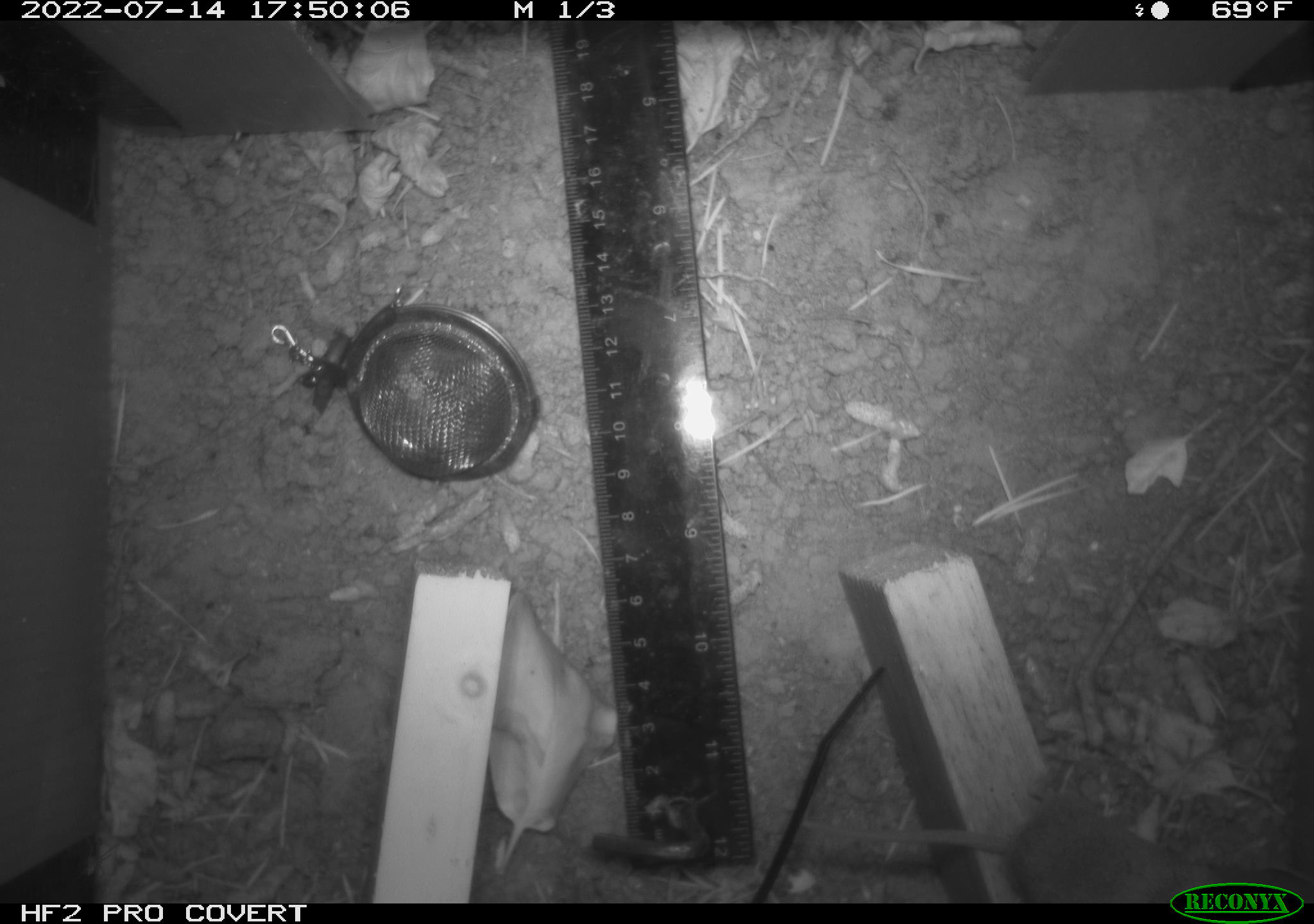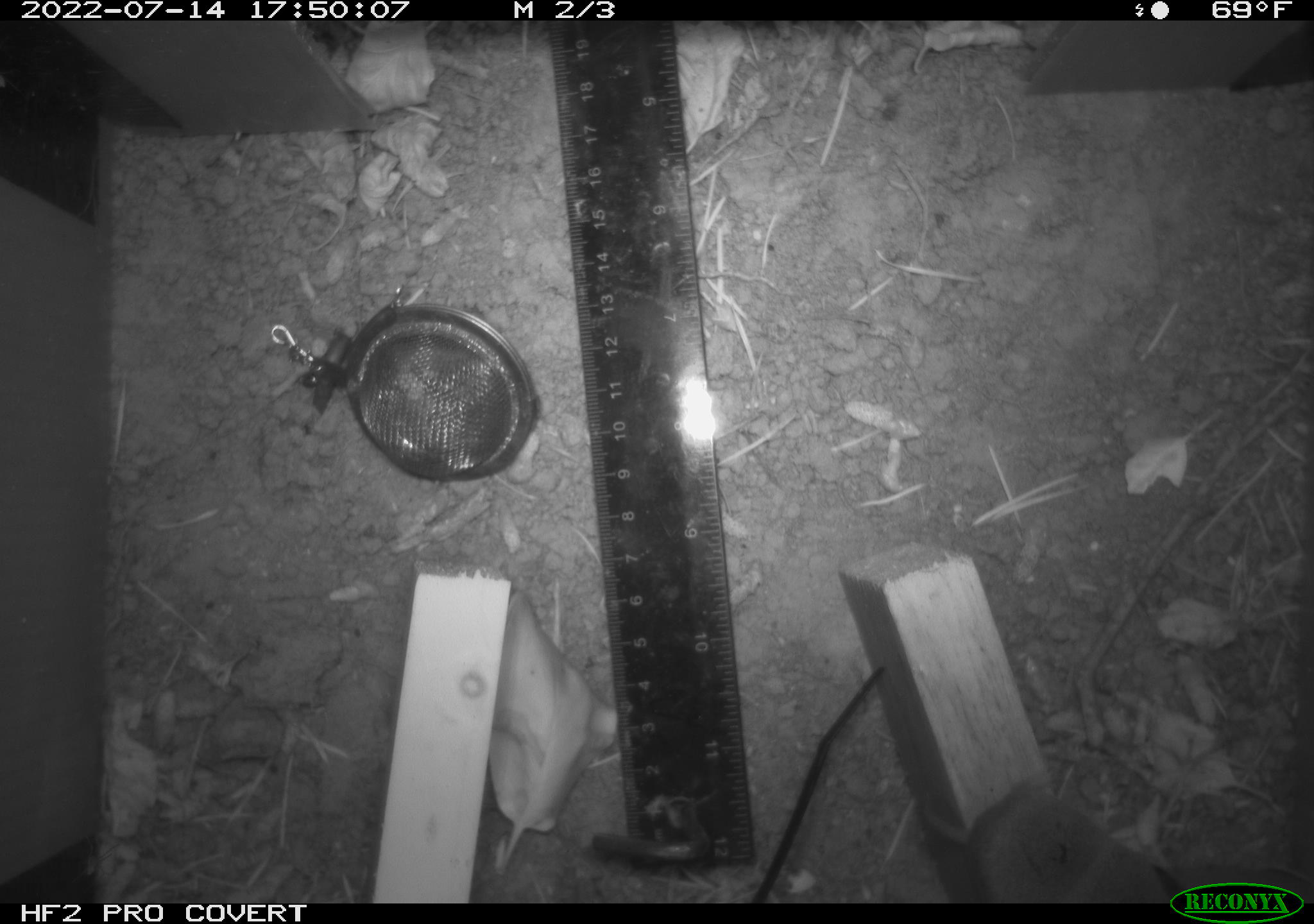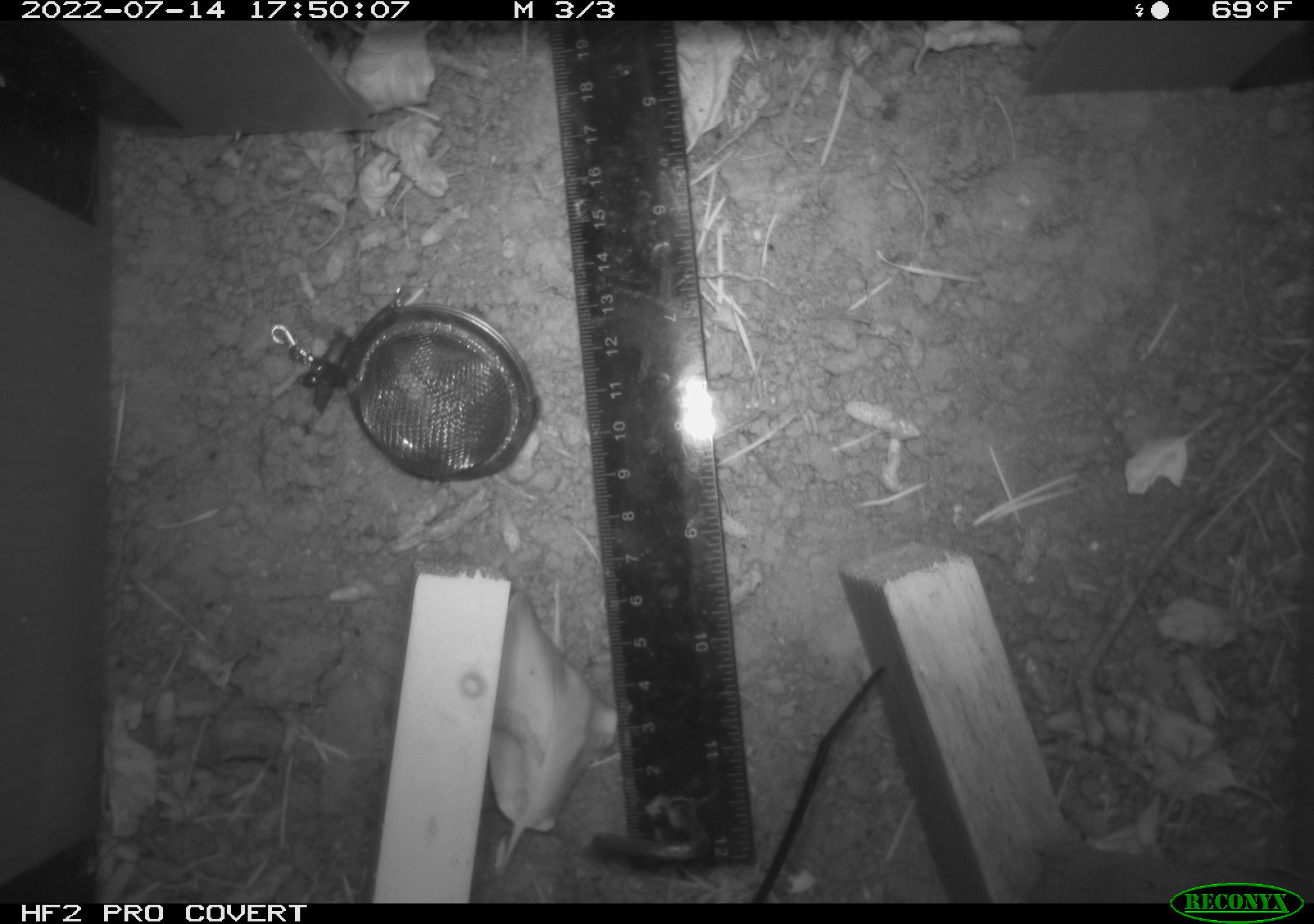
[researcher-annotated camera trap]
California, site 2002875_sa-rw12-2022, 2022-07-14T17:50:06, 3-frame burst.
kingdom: Animalia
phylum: Chordata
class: Mammalia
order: Eulipotyphla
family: Soricidae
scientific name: Soricidae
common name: shrews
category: soricidae family